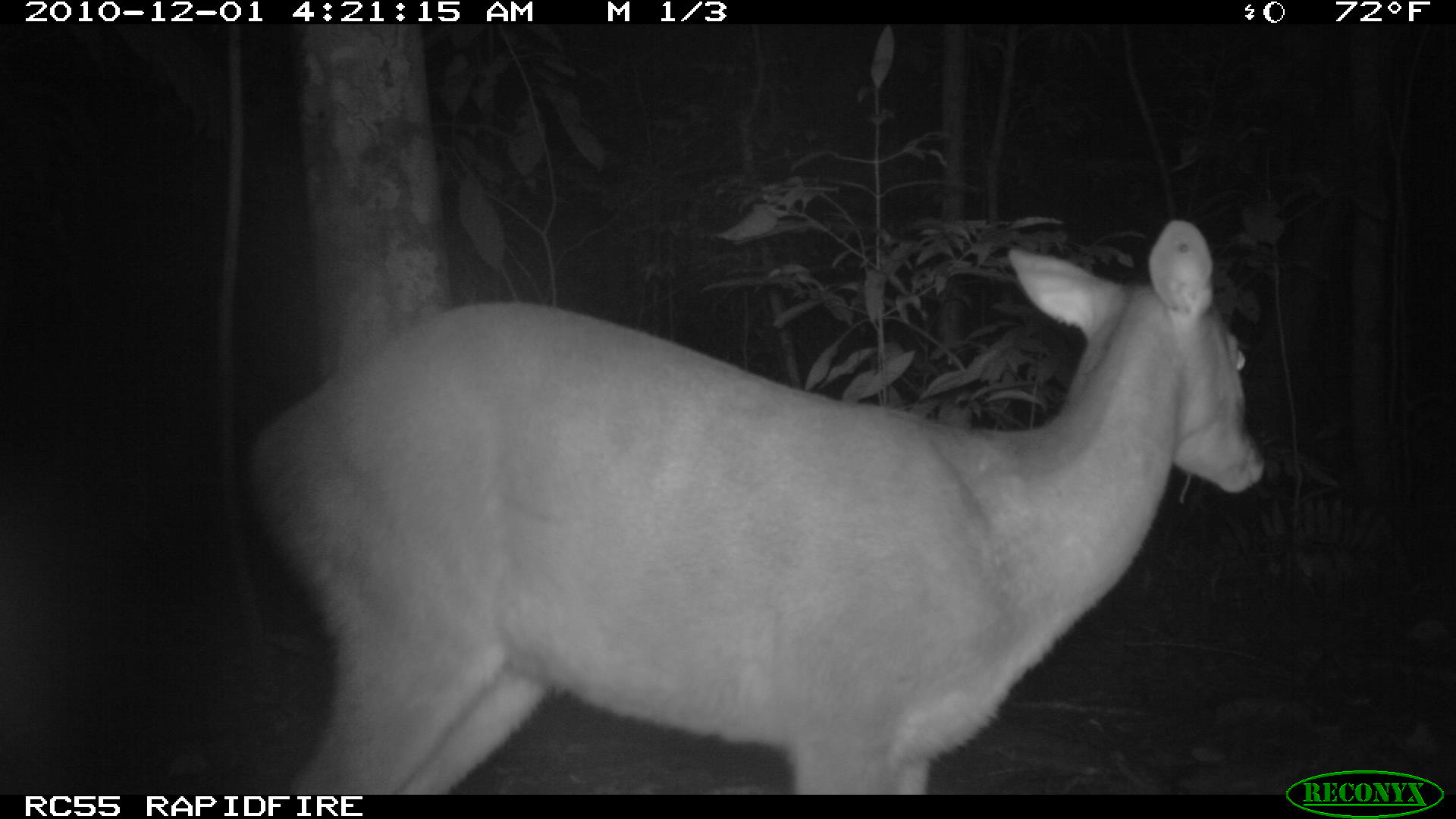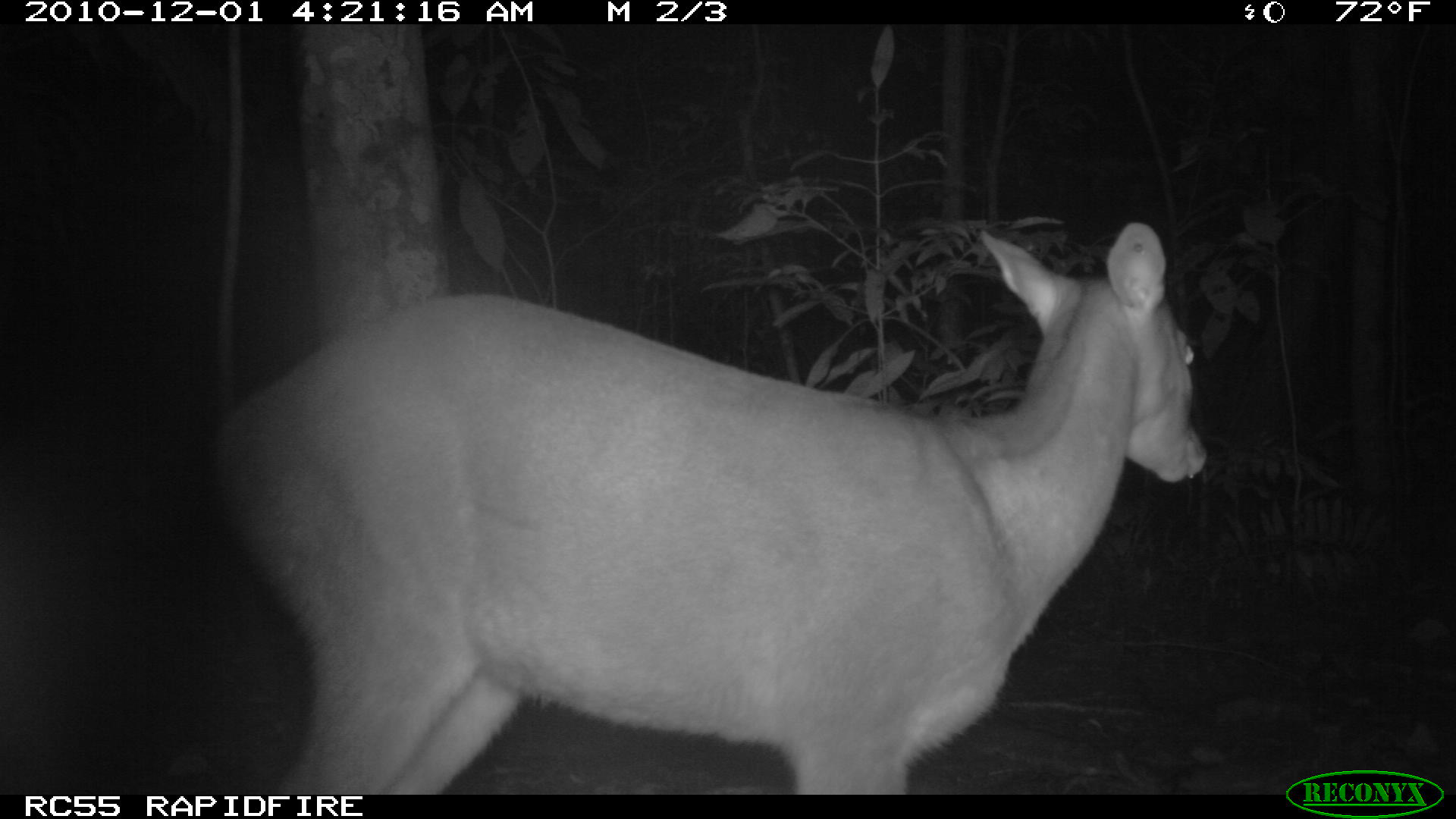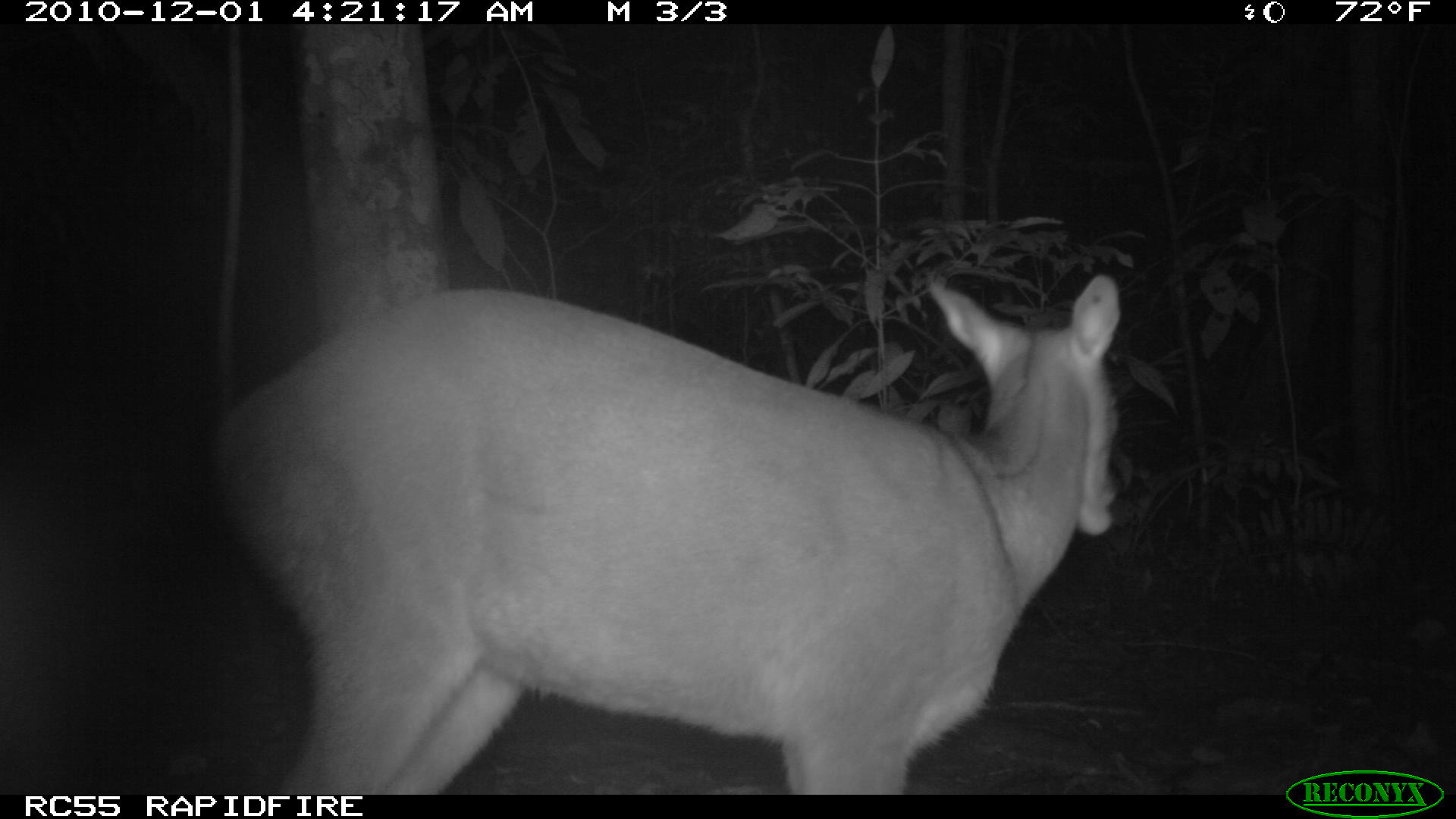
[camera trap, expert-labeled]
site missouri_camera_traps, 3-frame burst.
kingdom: Animalia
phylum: Chordata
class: Mammalia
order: Artiodactyla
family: Cervidae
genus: Mazama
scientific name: Mazama americana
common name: red brocket deer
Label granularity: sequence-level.